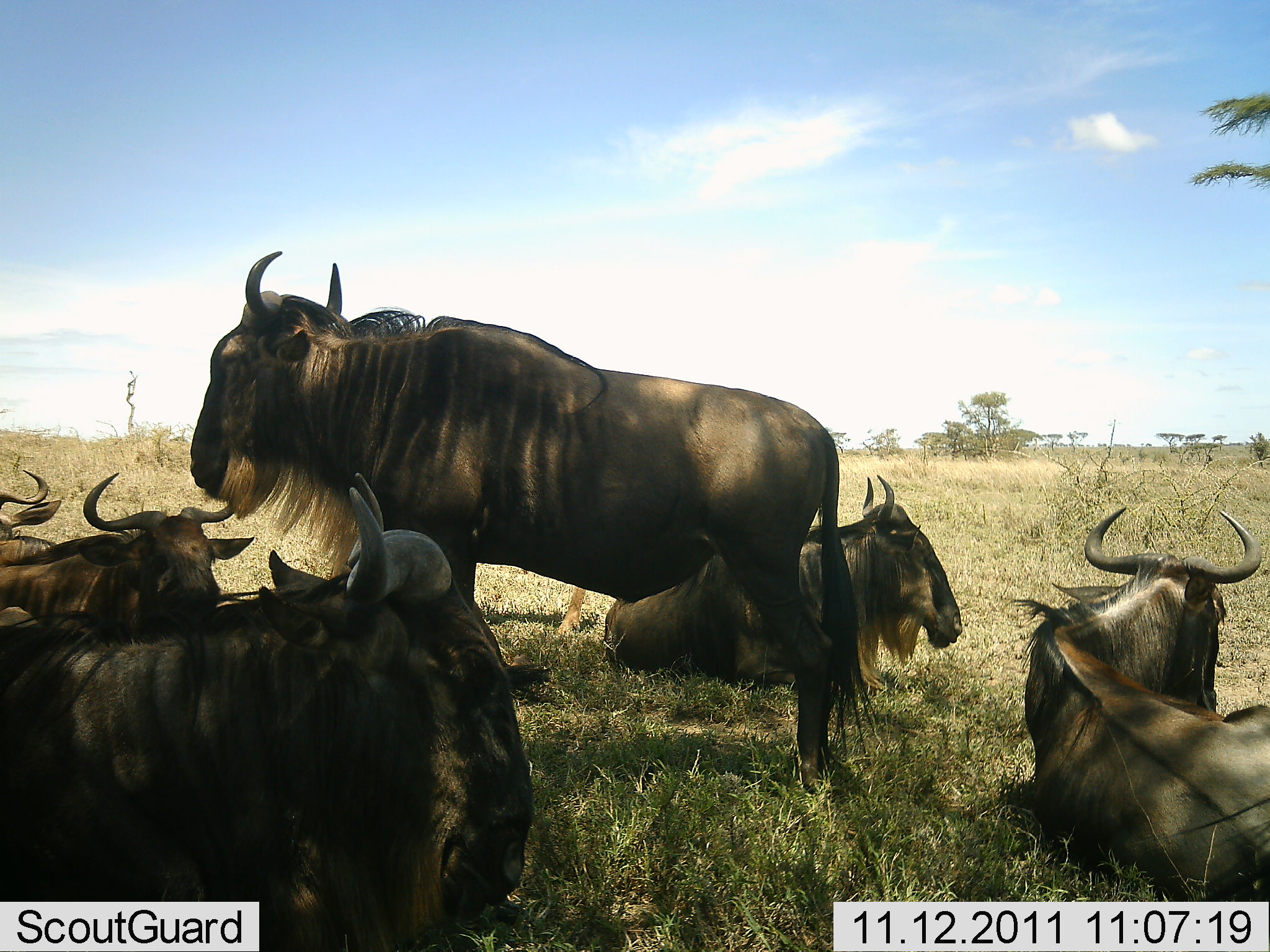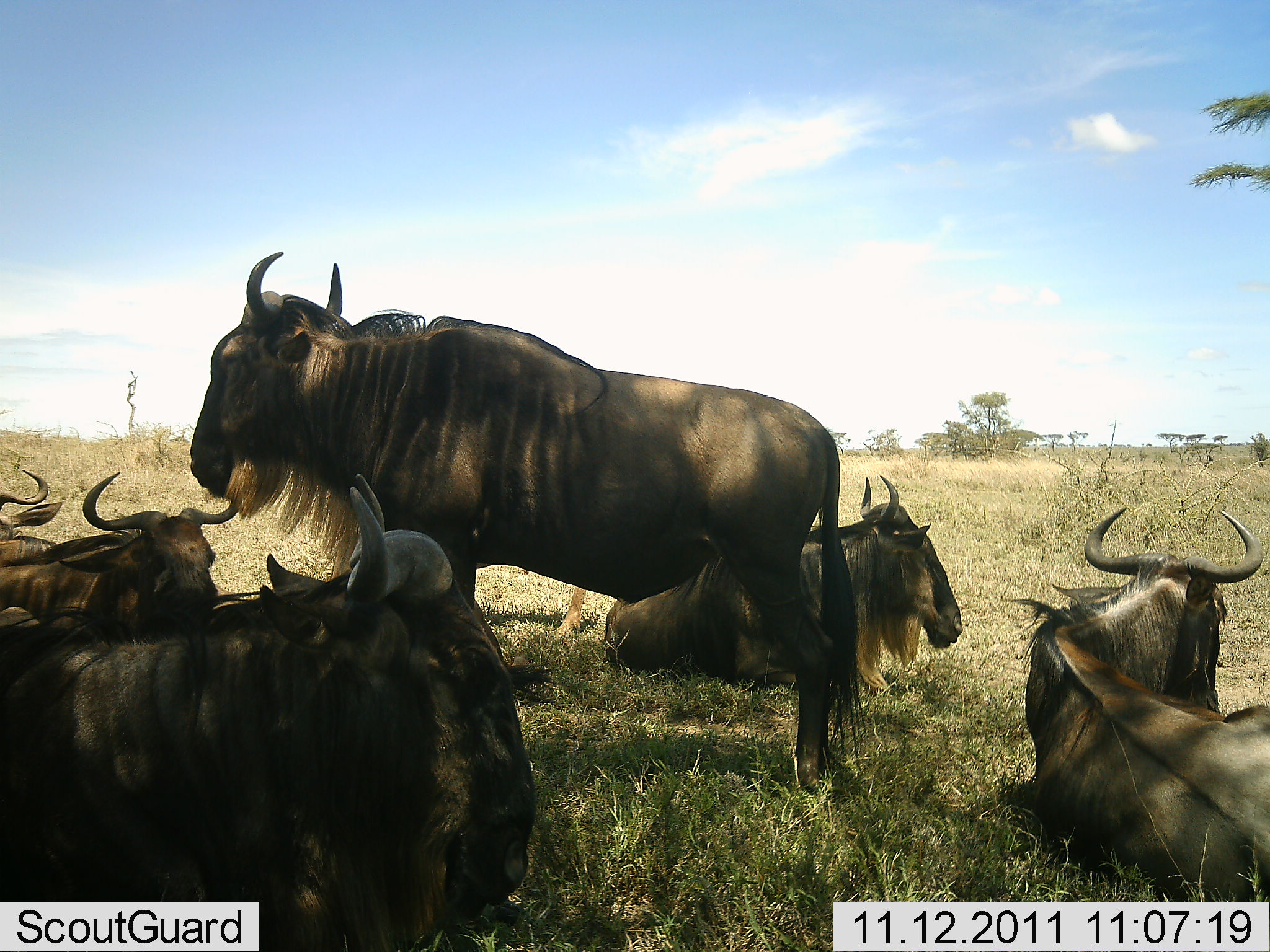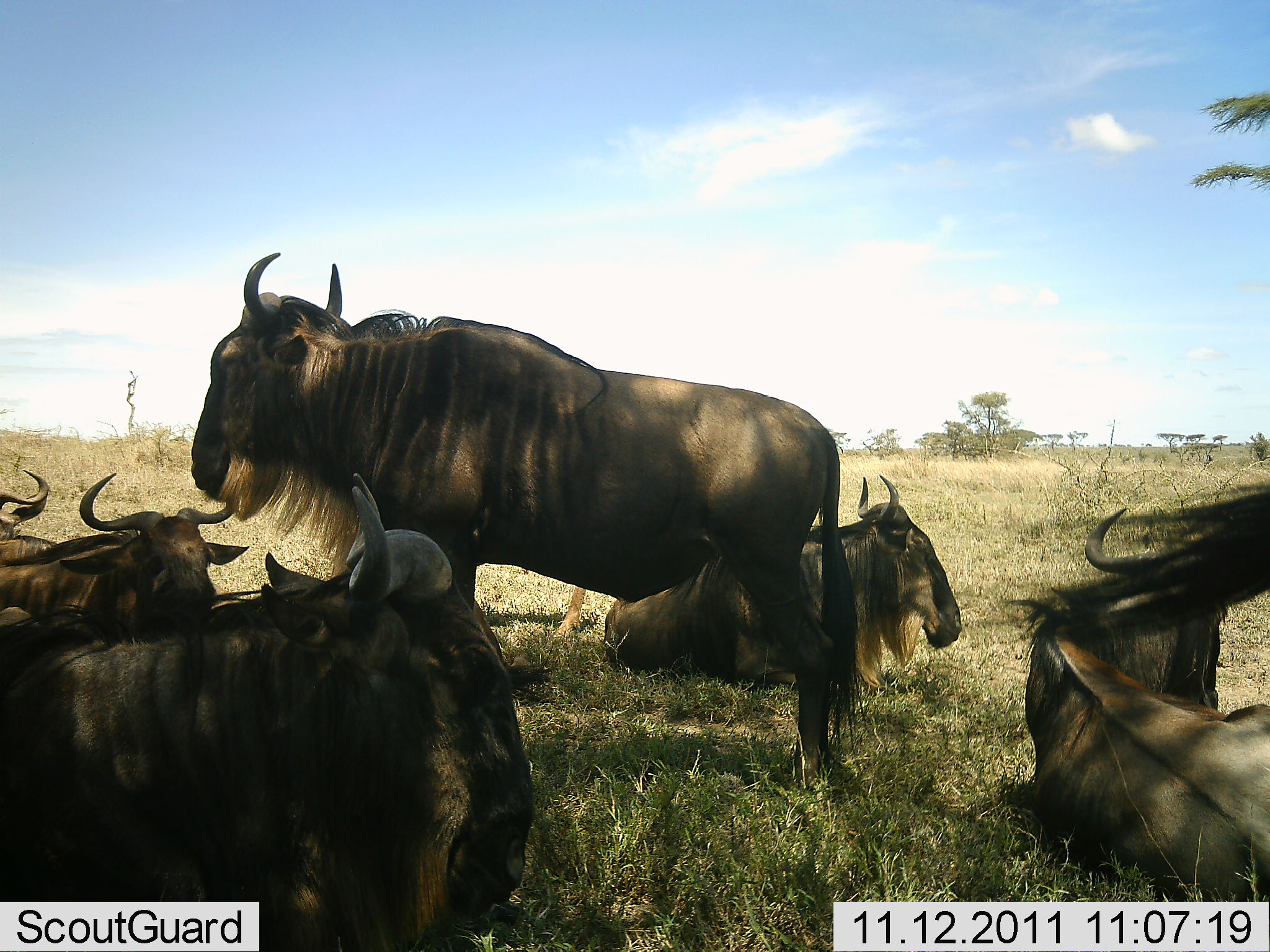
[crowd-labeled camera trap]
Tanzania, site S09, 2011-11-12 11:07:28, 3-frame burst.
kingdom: Animalia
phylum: Chordata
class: Mammalia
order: Artiodactyla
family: Bovidae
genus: Connochaetes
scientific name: Connochaetes taurinus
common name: blue wildebeest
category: wildebeest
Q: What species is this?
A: Wildebeest (blue wildebeest) (Connochaetes taurinus).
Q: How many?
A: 7.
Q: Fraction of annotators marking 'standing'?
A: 67%.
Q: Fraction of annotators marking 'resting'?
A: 100%.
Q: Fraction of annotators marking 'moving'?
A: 0%.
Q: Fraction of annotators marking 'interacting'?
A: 0%.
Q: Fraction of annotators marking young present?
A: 0%.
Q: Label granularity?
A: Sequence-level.